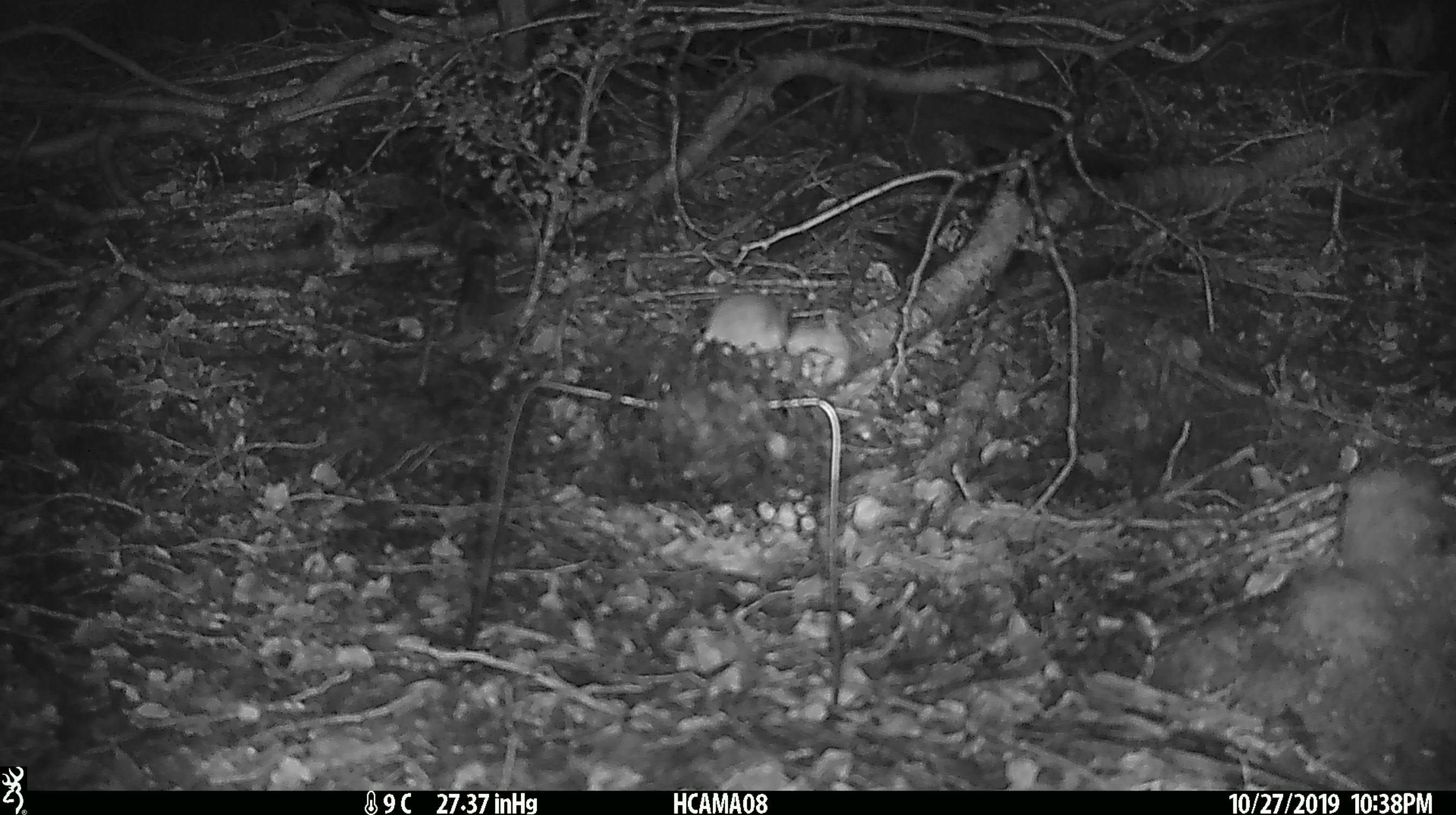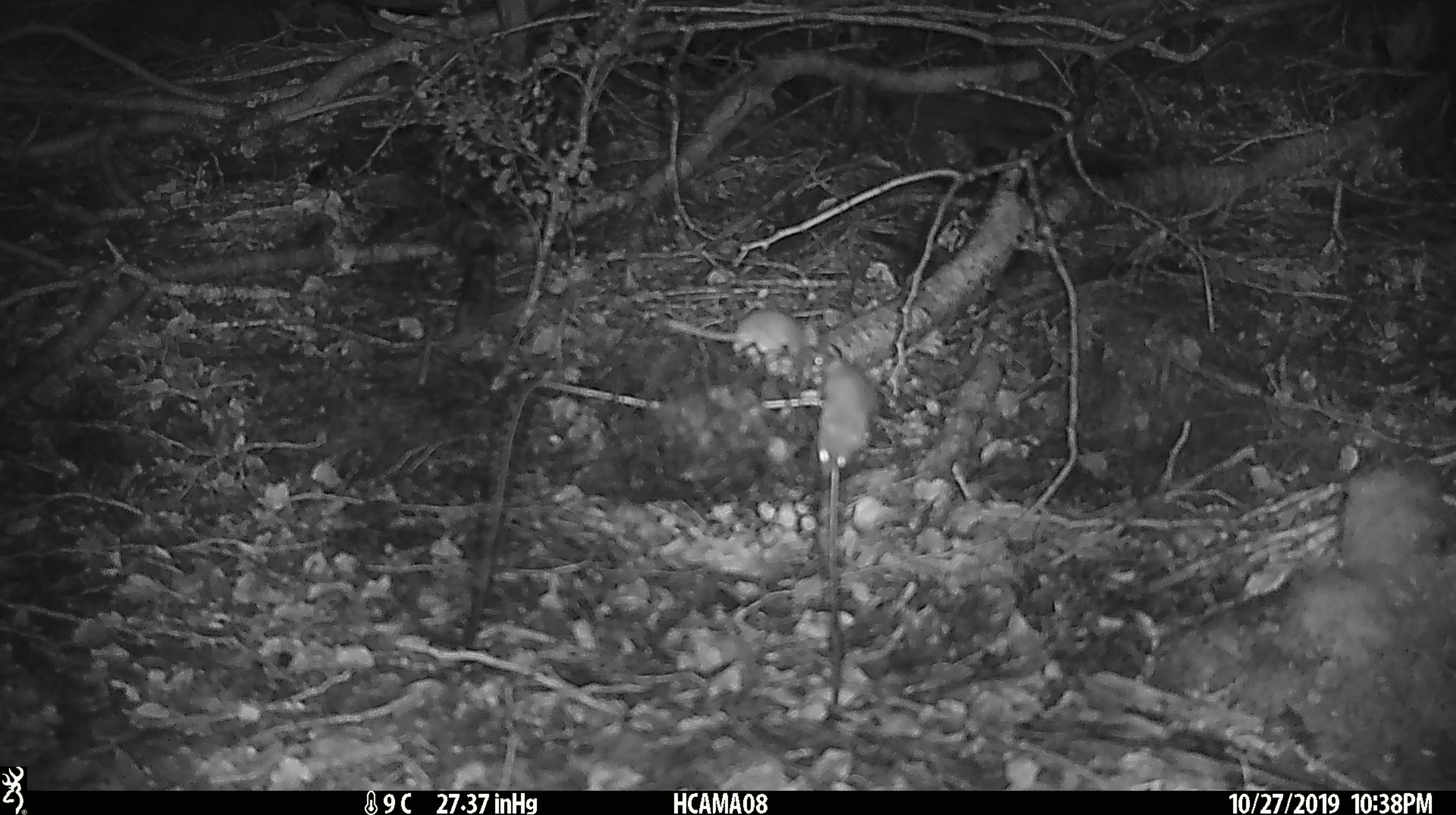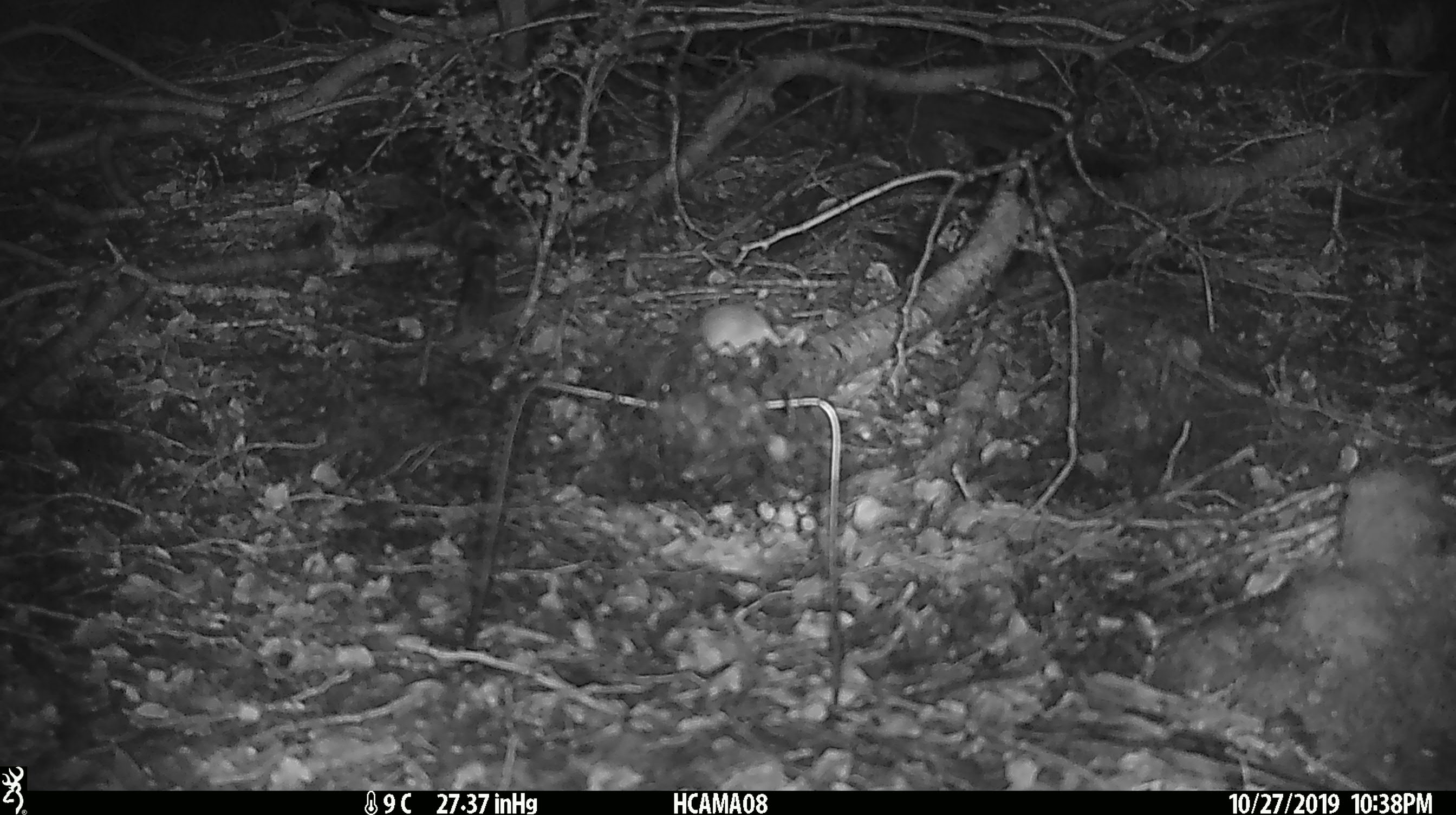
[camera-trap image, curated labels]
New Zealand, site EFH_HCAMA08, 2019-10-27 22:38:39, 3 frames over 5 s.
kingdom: Animalia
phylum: Chordata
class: Mammalia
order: Rodentia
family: Muridae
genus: Mus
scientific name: Mus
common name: mouse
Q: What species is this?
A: Mouse (Mus).